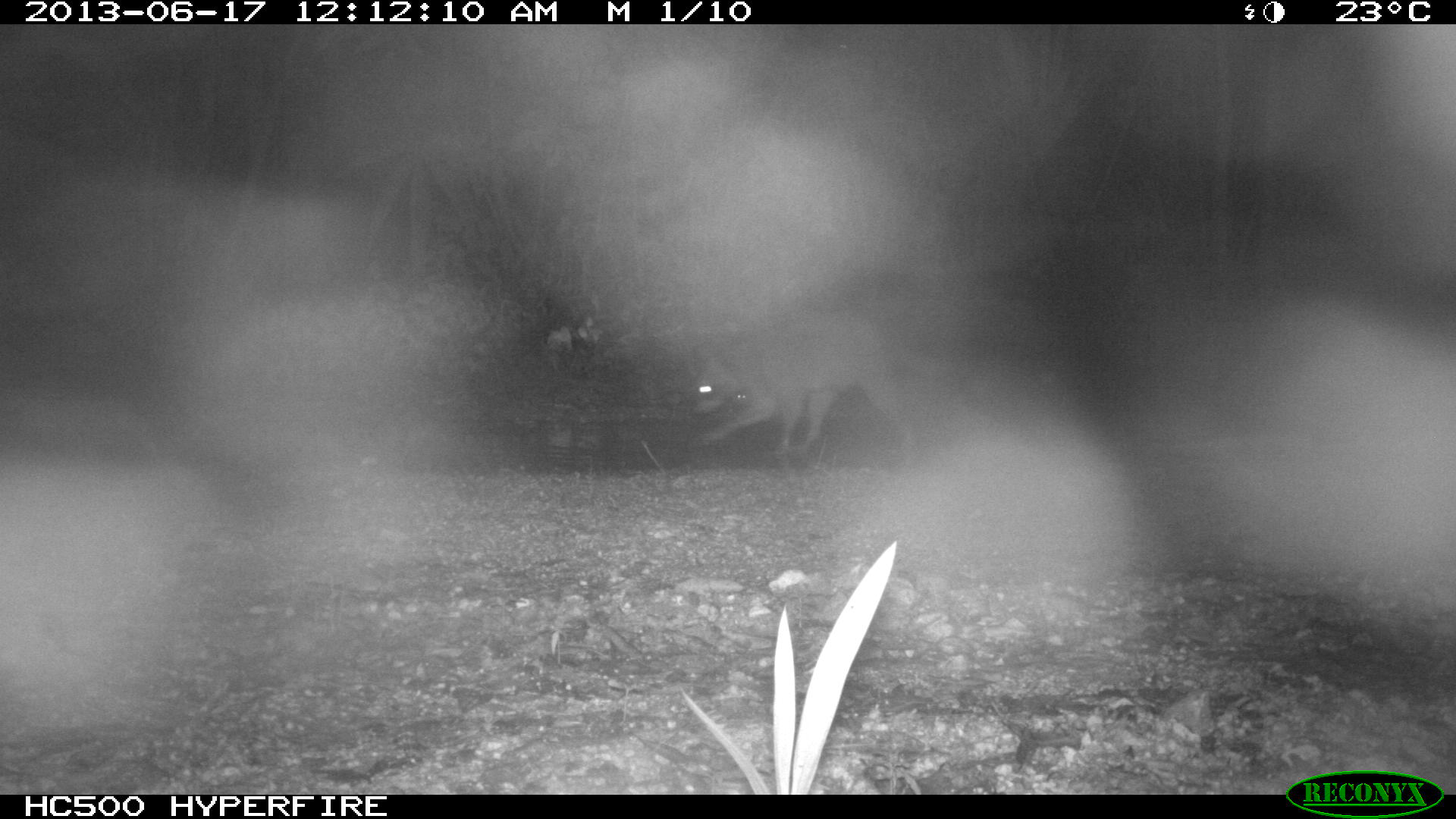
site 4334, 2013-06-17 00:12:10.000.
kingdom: Animalia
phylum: Chordata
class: Mammalia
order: Carnivora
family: Procyonidae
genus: Procyon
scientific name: Procyon lotor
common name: common raccoon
Procyon lotor (common raccoon), count 1.